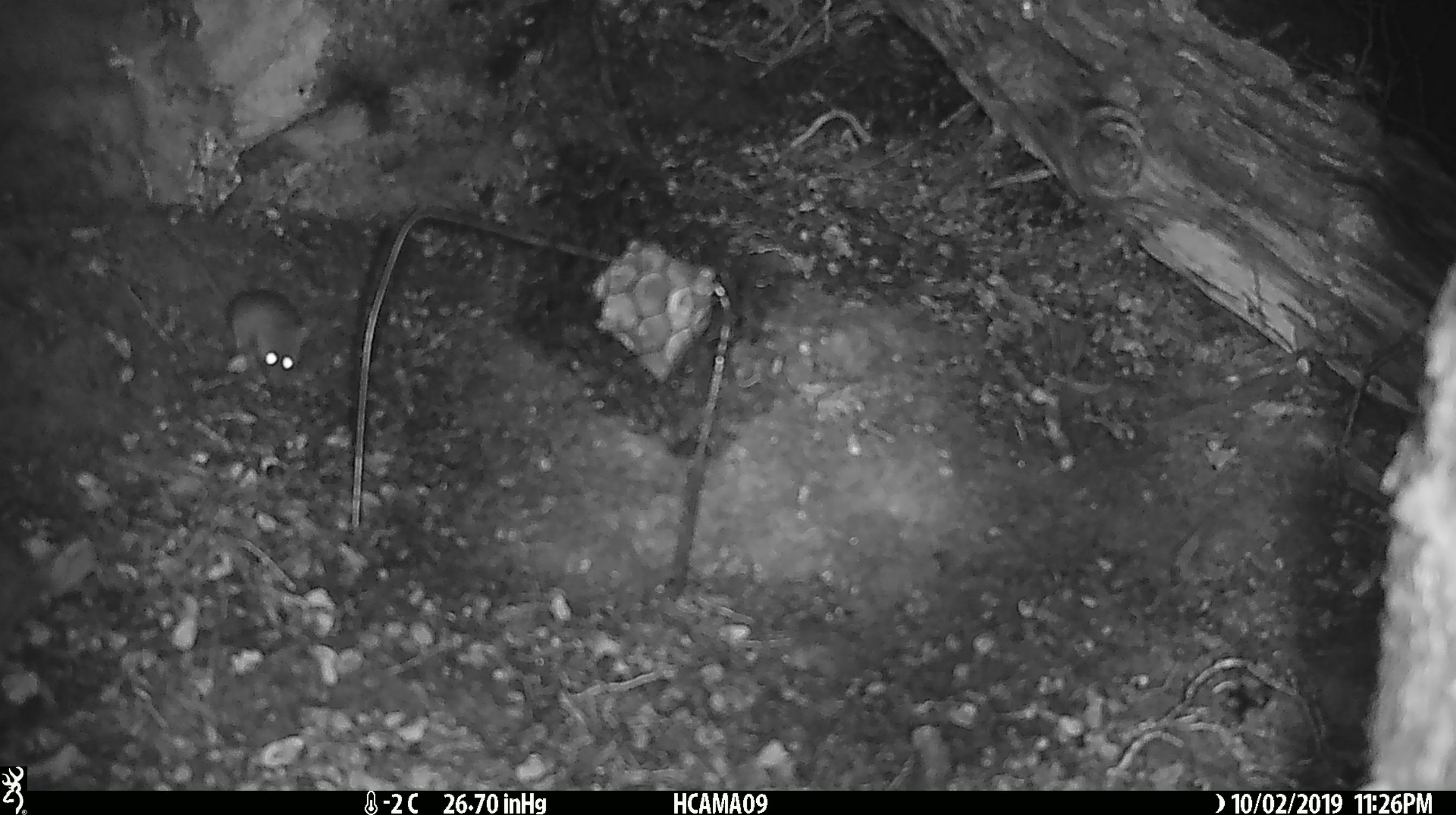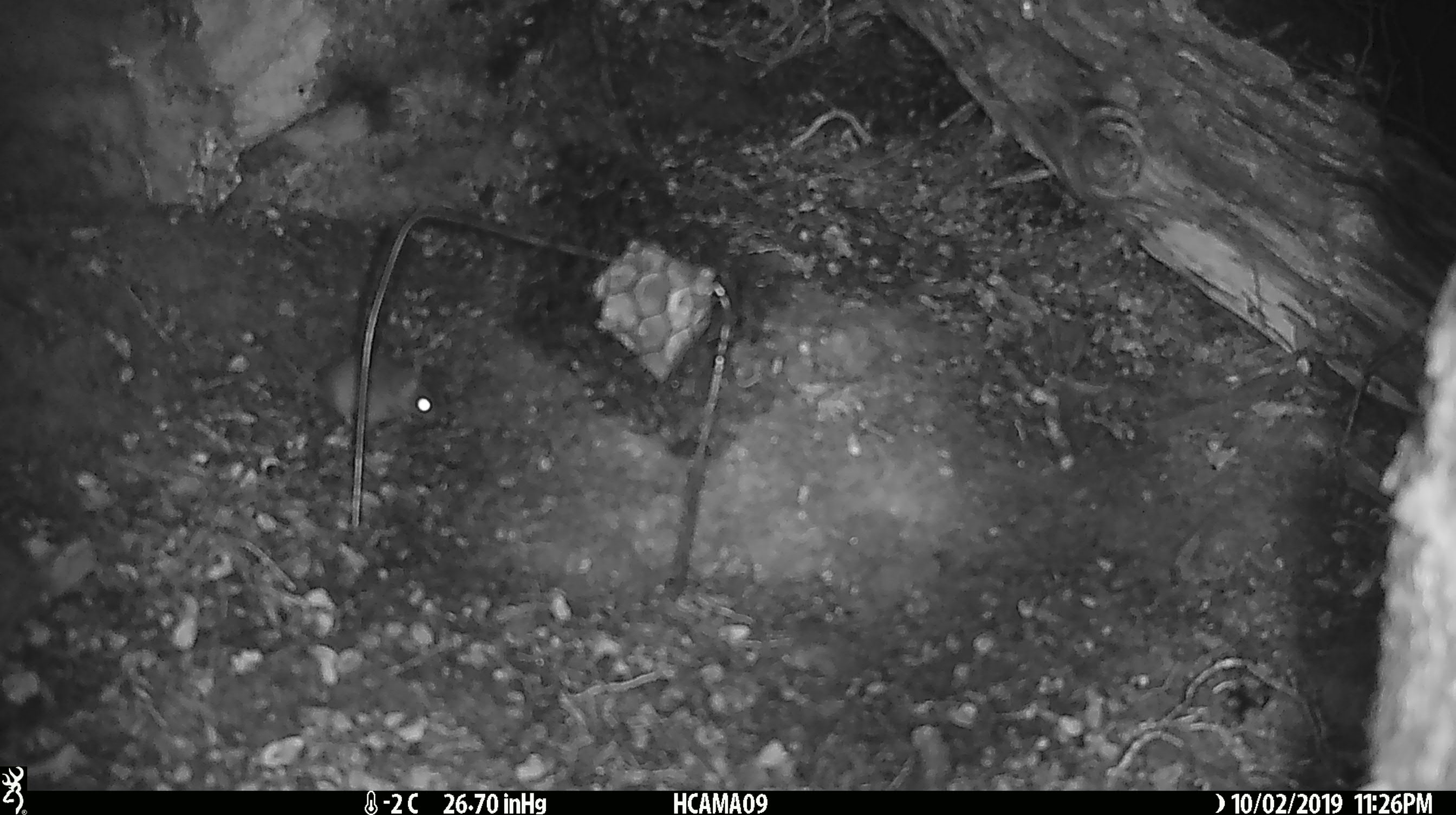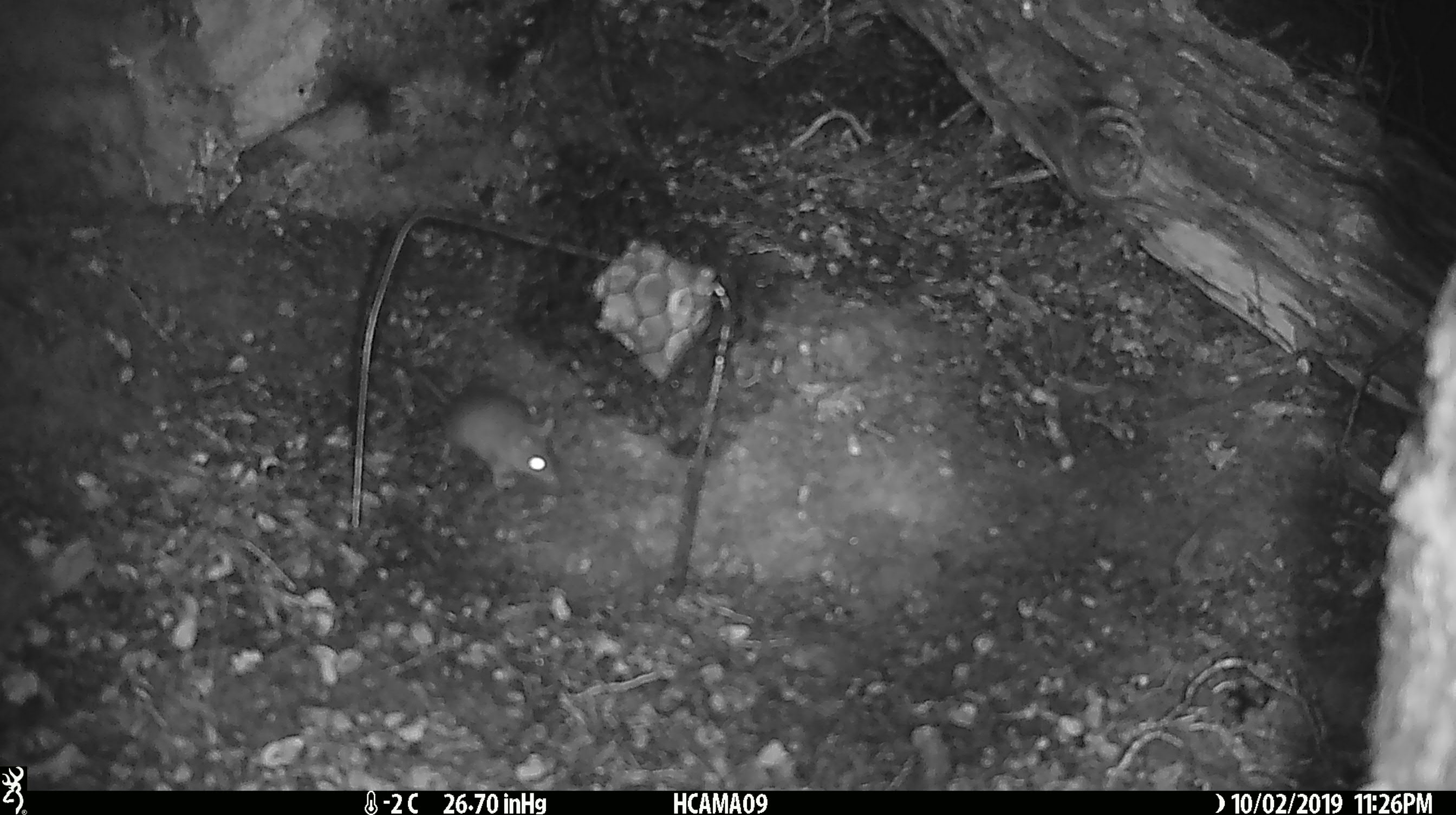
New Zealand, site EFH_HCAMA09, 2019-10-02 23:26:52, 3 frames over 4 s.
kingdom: Animalia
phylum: Chordata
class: Mammalia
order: Rodentia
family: Muridae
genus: Mus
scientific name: Mus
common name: mouse